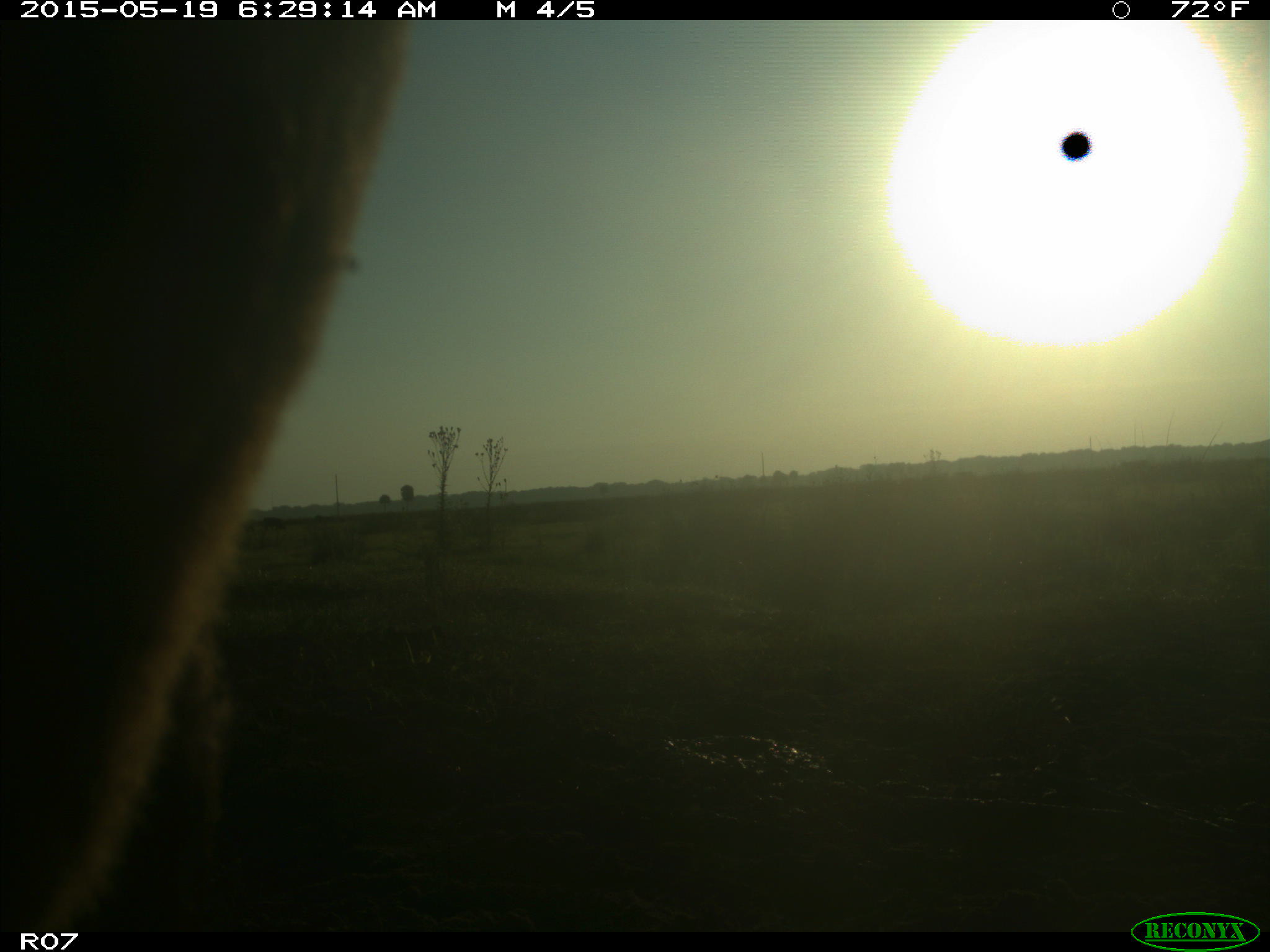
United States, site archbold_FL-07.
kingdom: Animalia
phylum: Chordata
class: Mammalia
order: Artiodactyla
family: Bovidae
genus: Bos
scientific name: Bos taurus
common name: domestic cow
Bos taurus (domestic cow).